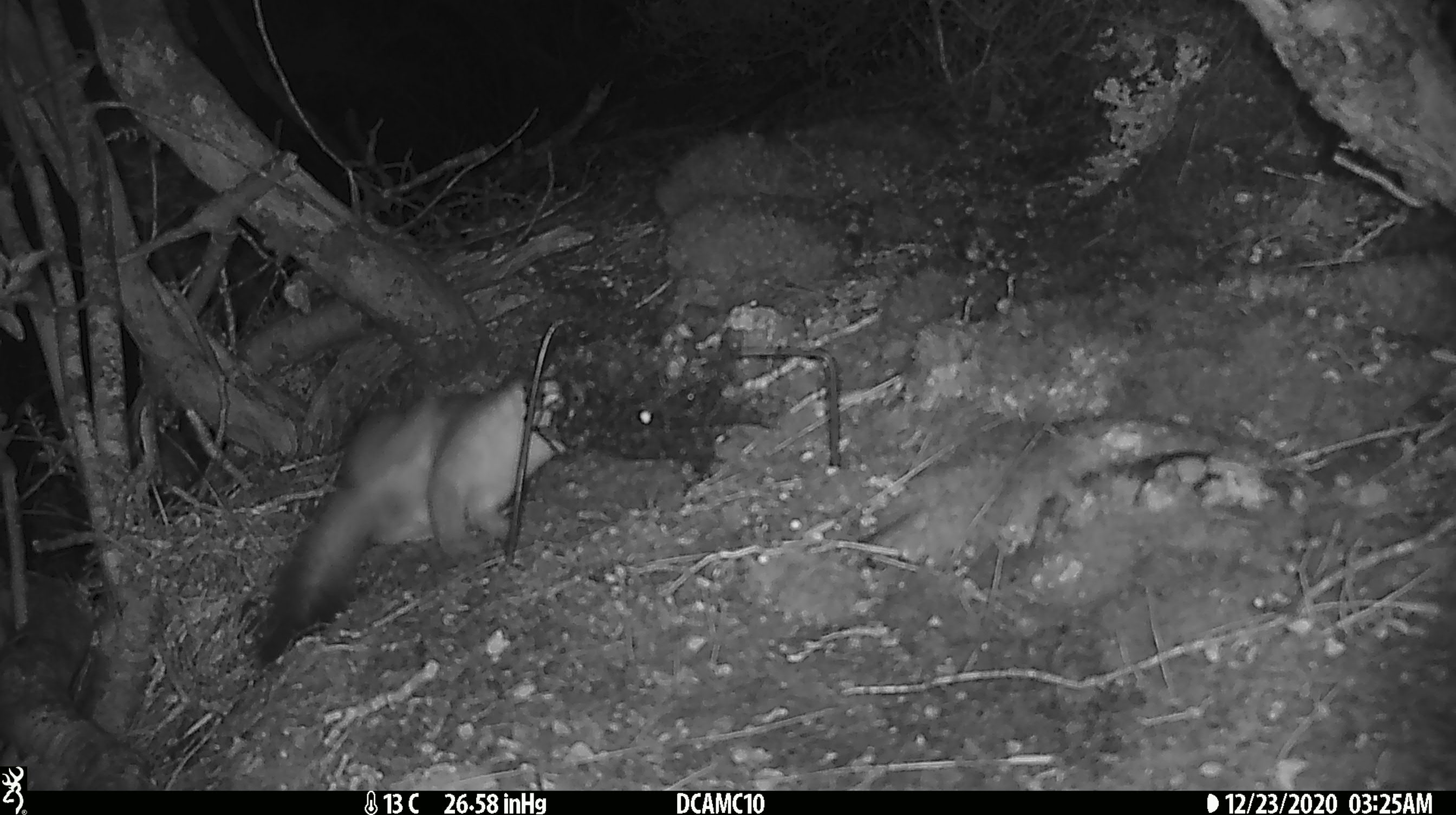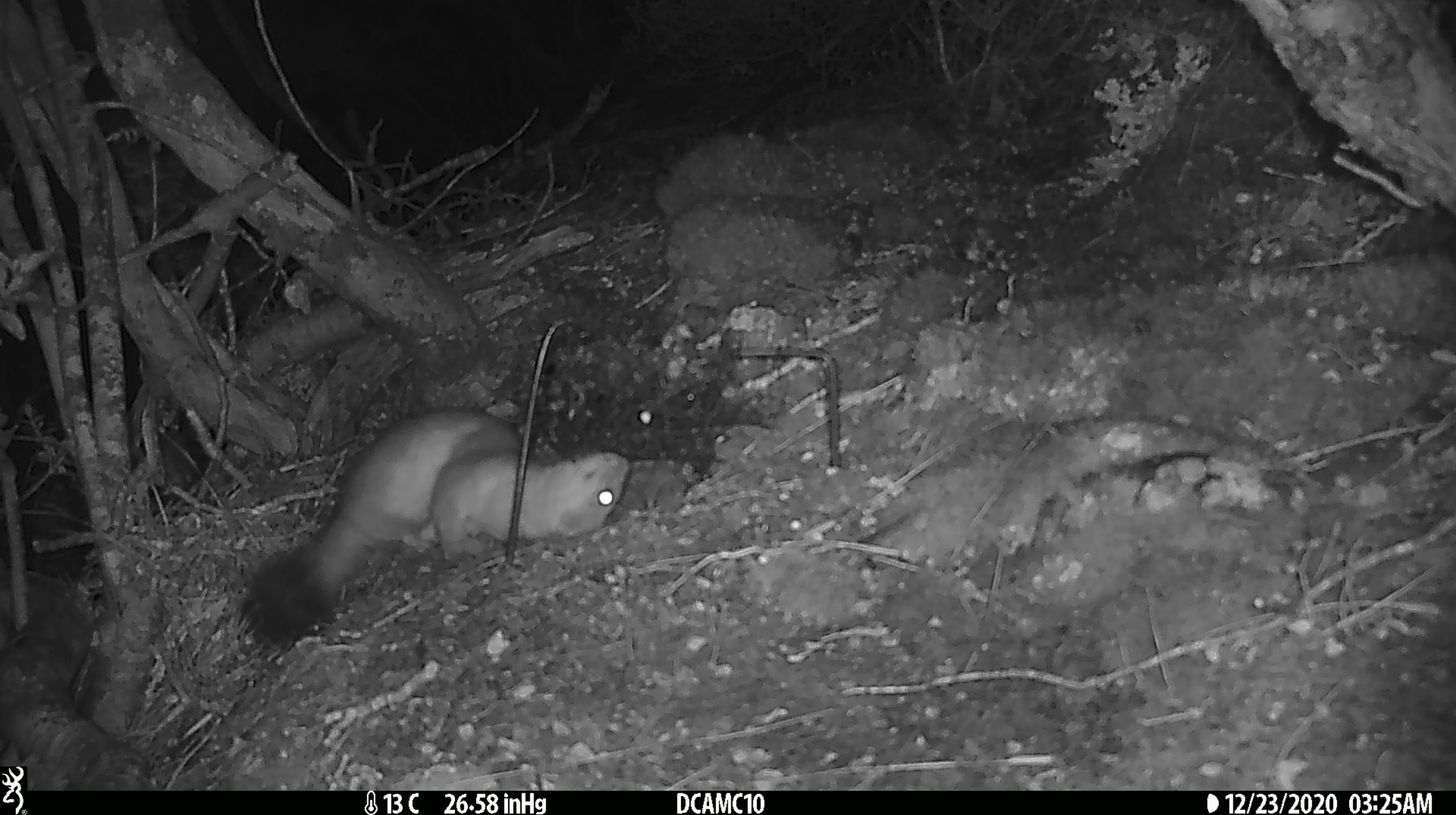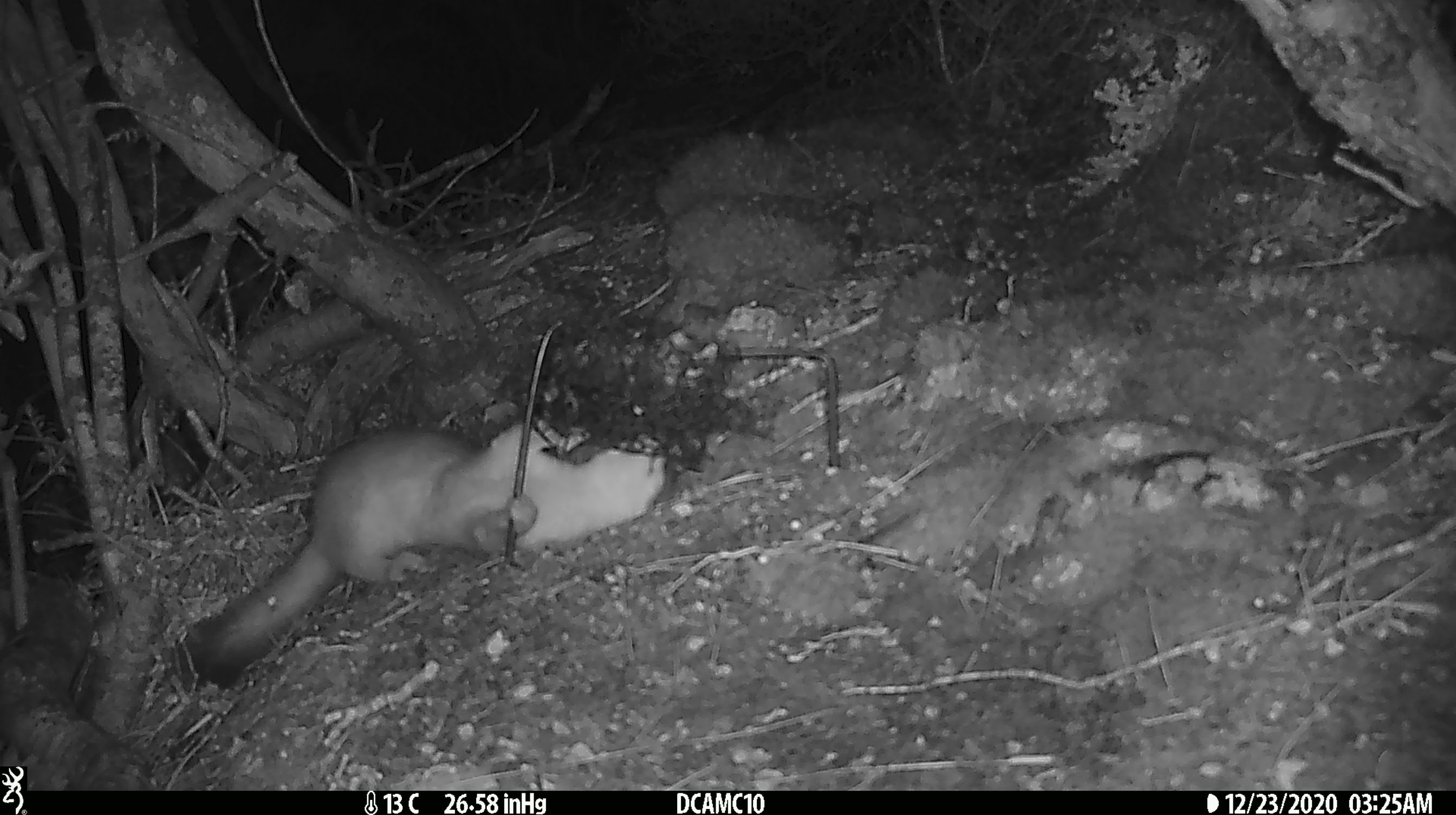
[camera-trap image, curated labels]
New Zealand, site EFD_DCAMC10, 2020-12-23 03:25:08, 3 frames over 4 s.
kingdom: Animalia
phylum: Chordata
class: Mammalia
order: Carnivora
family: Mustelidae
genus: Mustela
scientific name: Mustela erminea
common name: stoat